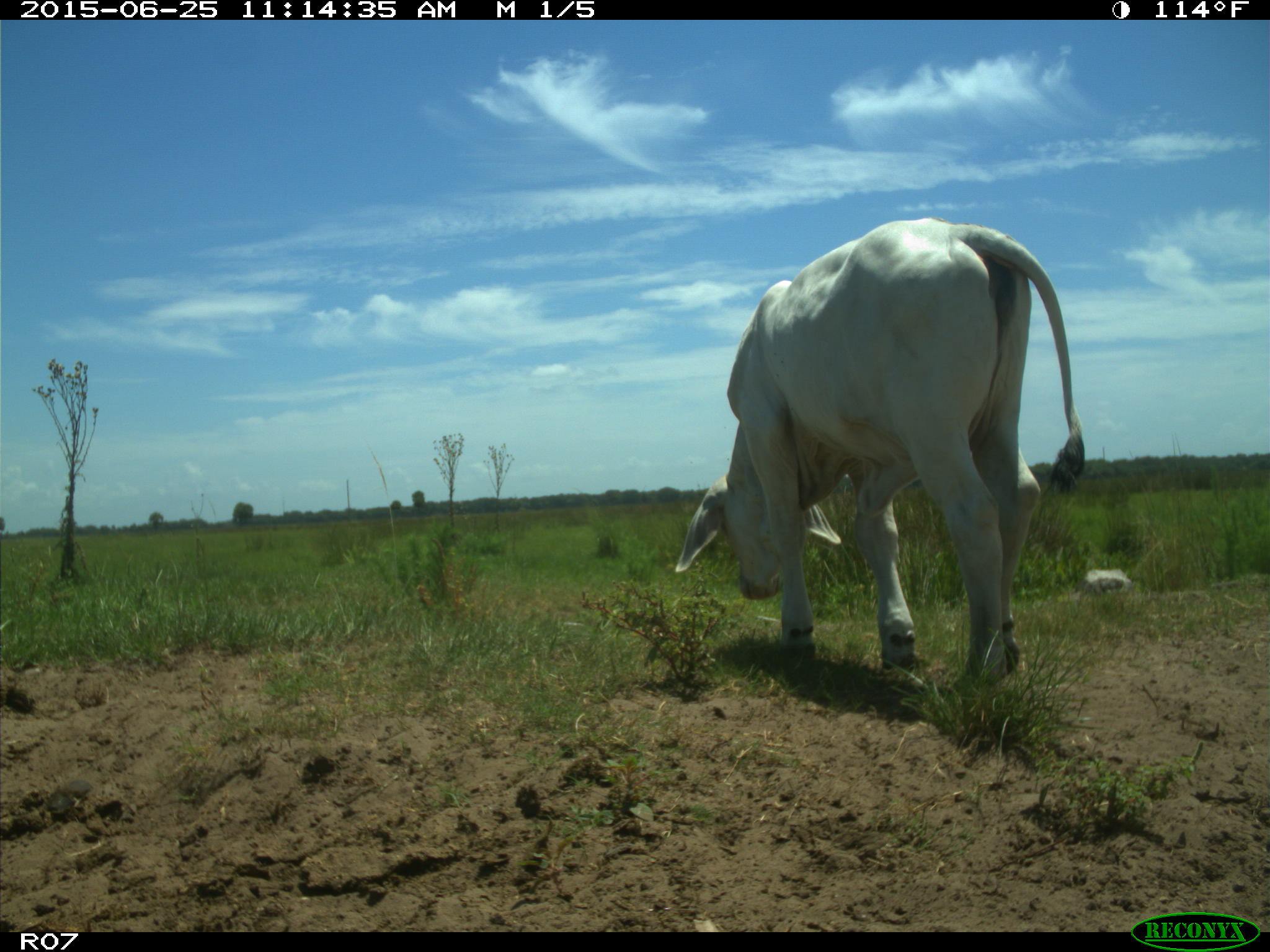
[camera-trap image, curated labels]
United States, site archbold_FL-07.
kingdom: Animalia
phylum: Chordata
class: Mammalia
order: Artiodactyla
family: Bovidae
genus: Bos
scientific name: Bos taurus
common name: domestic cow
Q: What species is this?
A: Bos taurus (domestic cow).